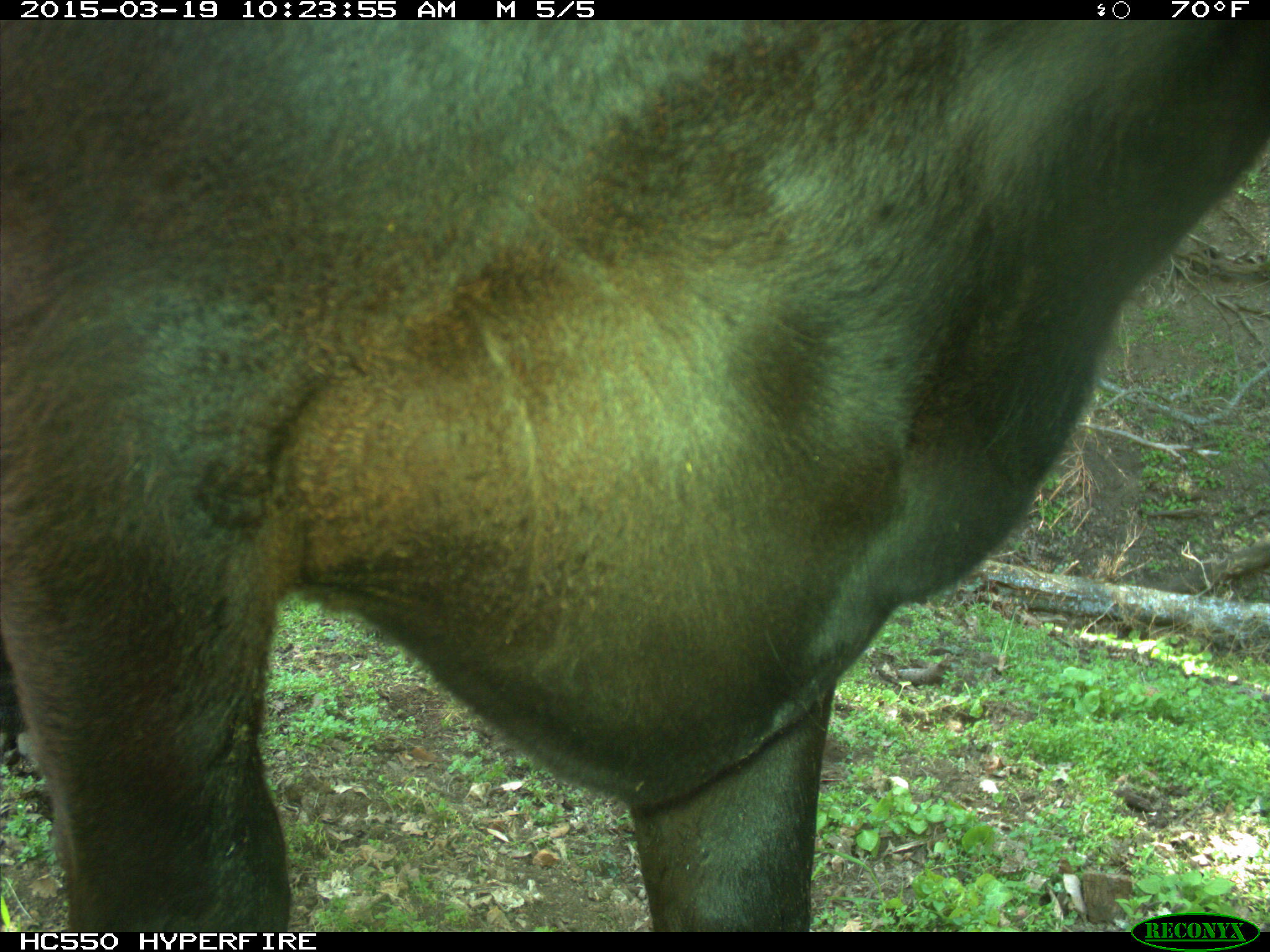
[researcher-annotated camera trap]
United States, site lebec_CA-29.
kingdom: Animalia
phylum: Chordata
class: Mammalia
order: Artiodactyla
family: Bovidae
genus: Bos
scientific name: Bos taurus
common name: domestic cow